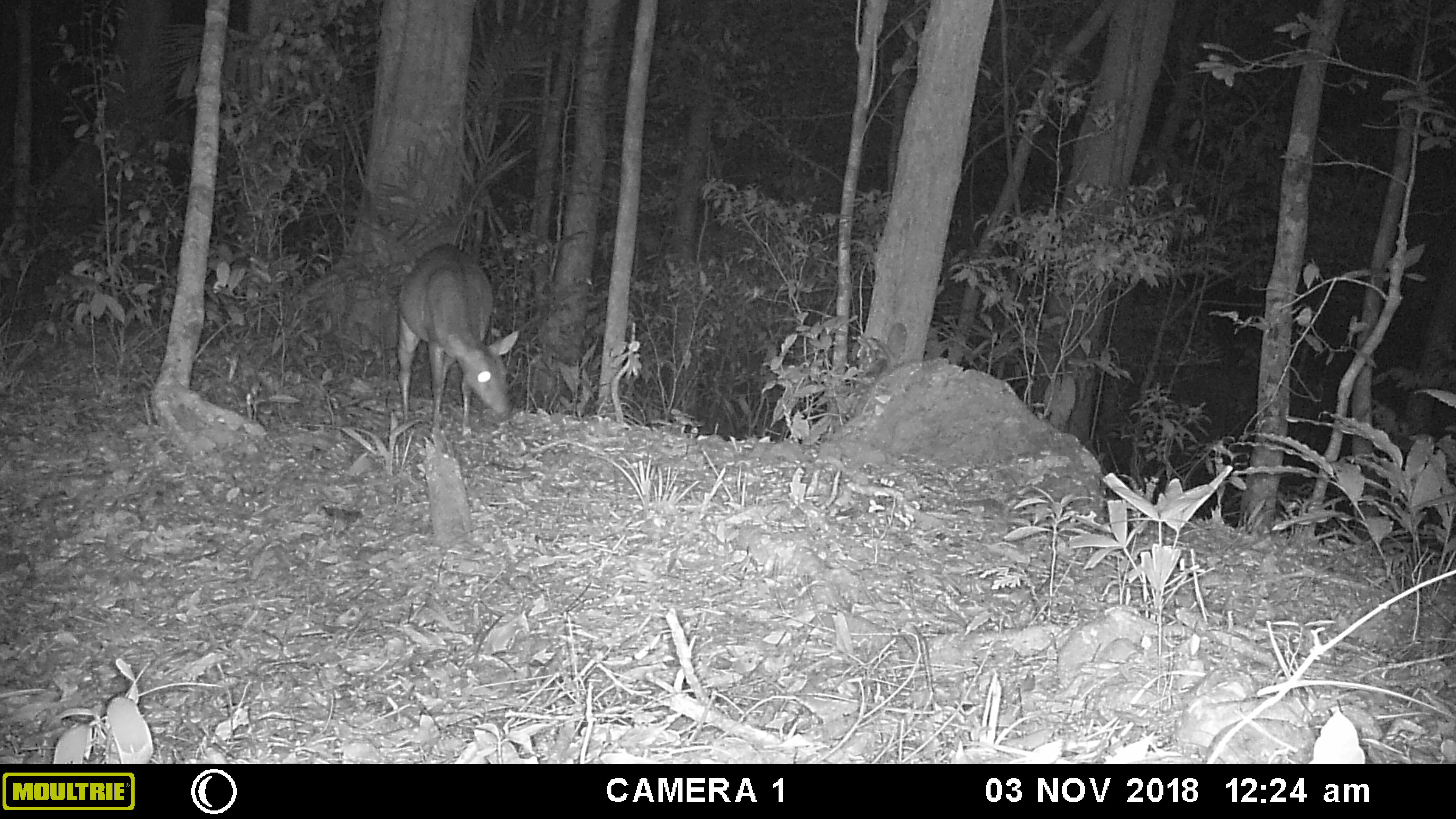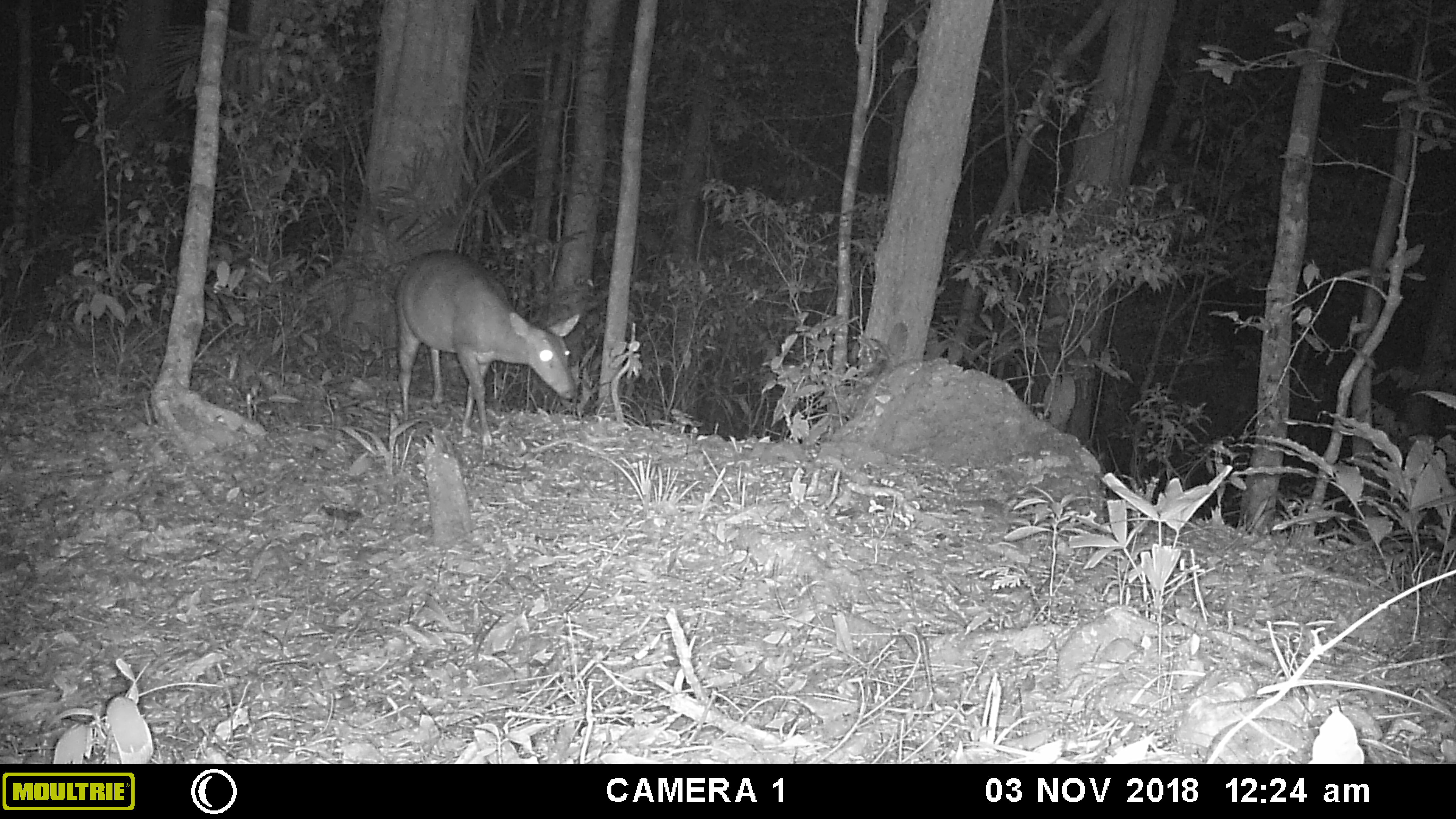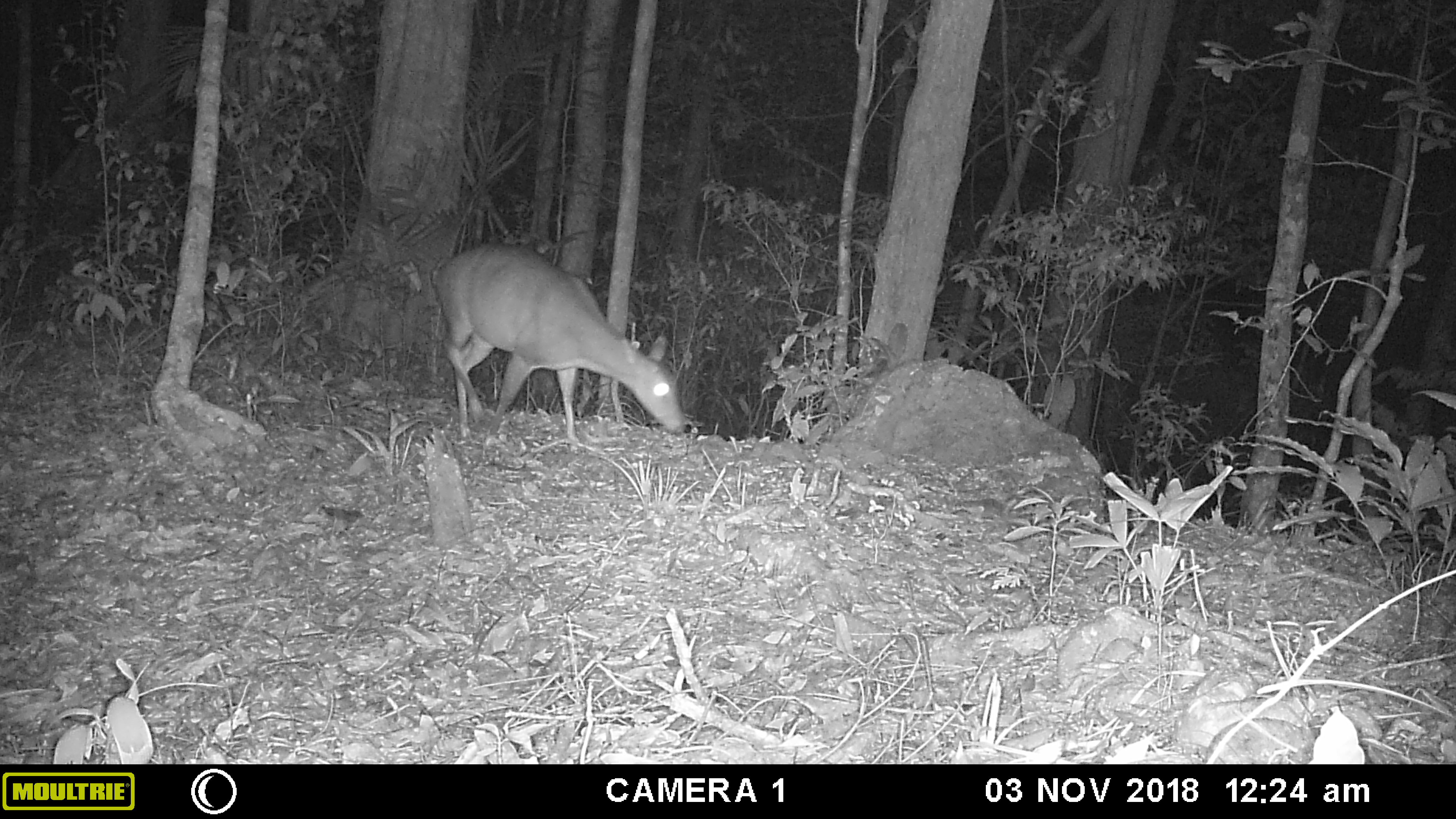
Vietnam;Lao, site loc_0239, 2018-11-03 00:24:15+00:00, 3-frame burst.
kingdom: Animalia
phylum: Chordata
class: Mammalia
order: Artiodactyla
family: Cervidae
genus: Muntiacus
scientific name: Muntiacus vuquangensis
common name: large-antlered muntjac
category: large antlered muntjac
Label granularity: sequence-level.